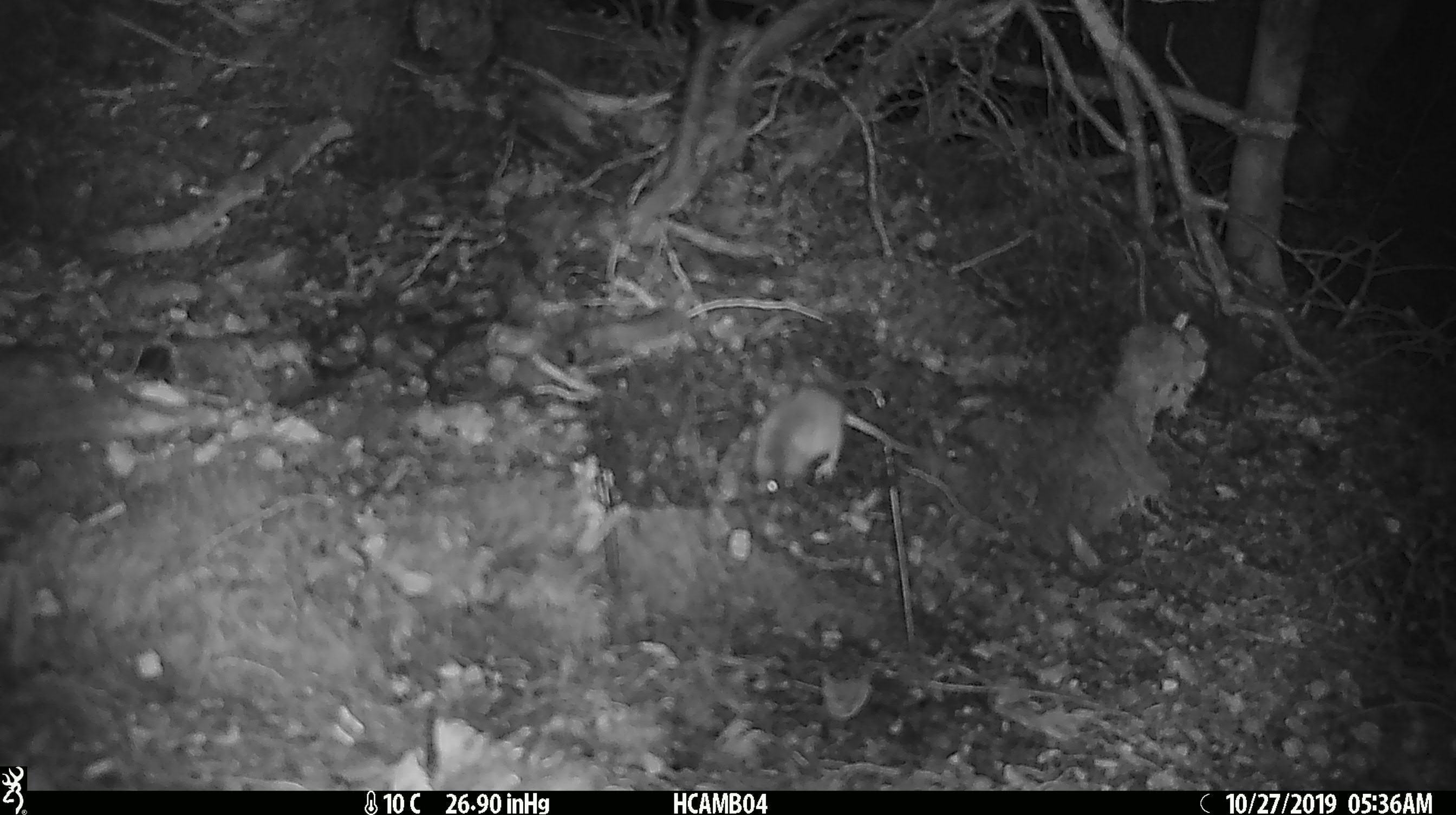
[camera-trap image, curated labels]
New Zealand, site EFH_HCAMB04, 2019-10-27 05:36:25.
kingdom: Animalia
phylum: Chordata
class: Mammalia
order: Rodentia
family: Muridae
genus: Mus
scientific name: Mus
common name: mouse